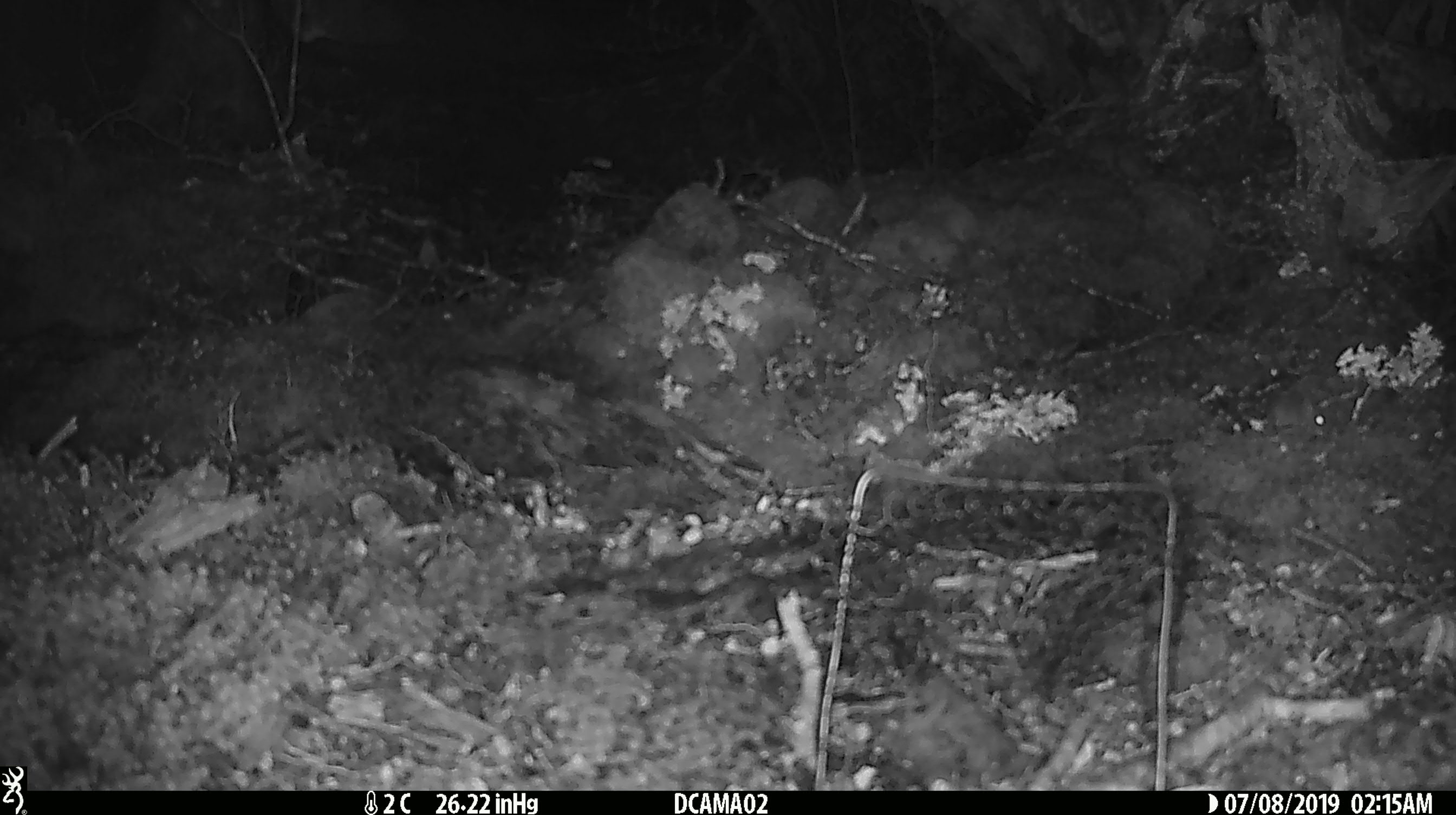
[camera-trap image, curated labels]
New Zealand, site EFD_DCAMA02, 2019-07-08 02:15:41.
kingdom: Animalia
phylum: Chordata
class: Mammalia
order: Rodentia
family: Muridae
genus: Mus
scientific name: Mus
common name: mouse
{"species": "mouse (Mus)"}